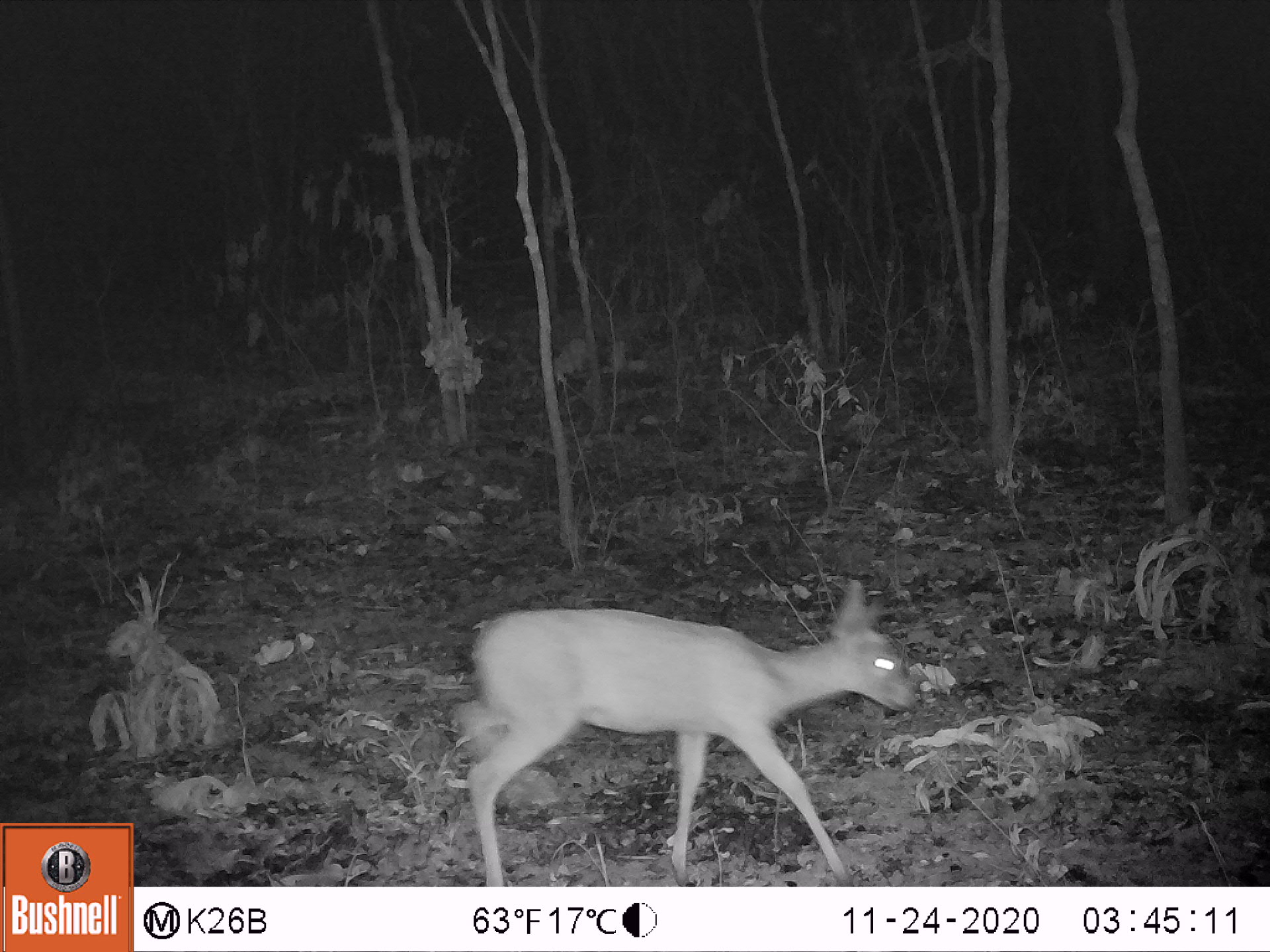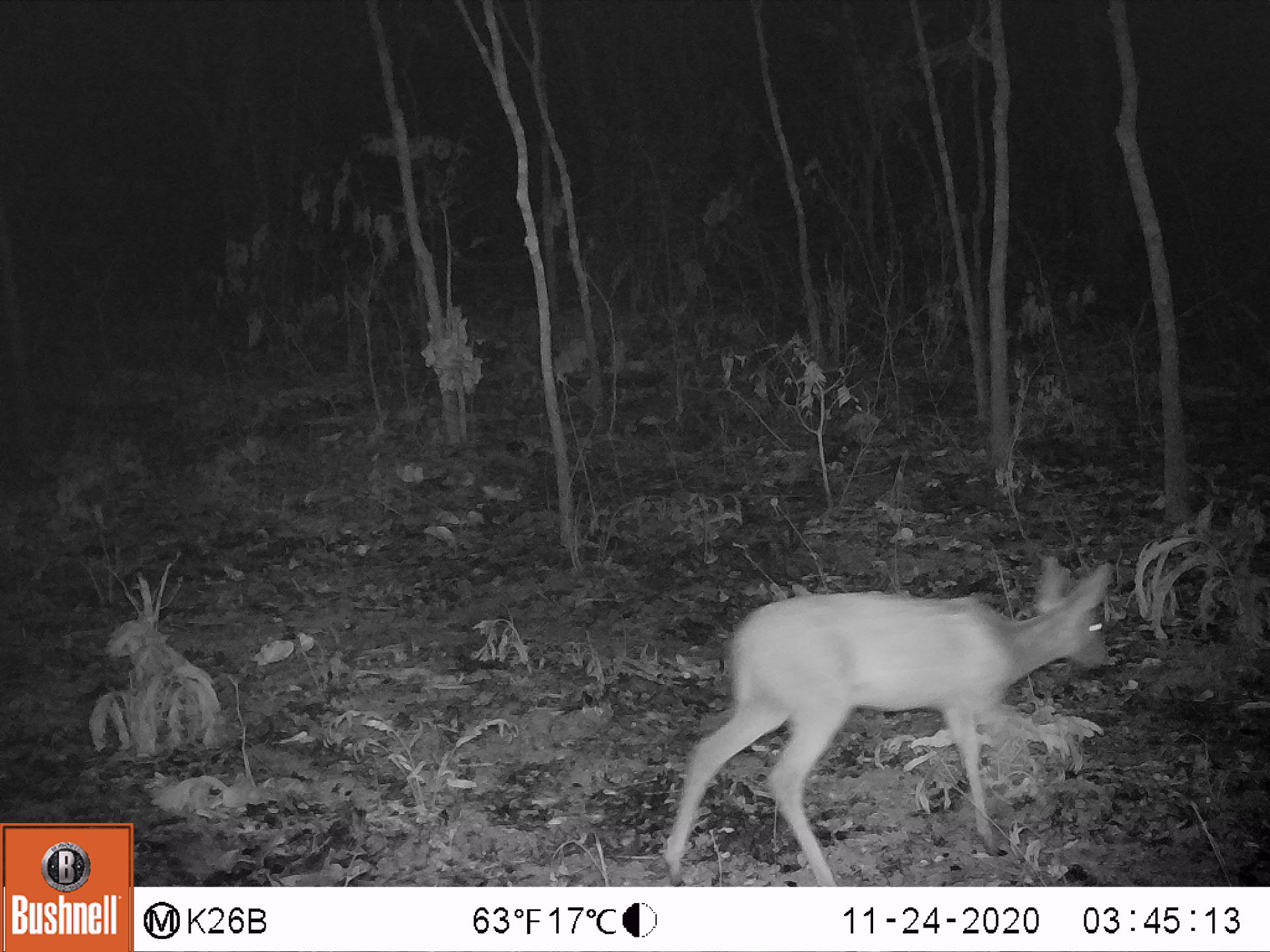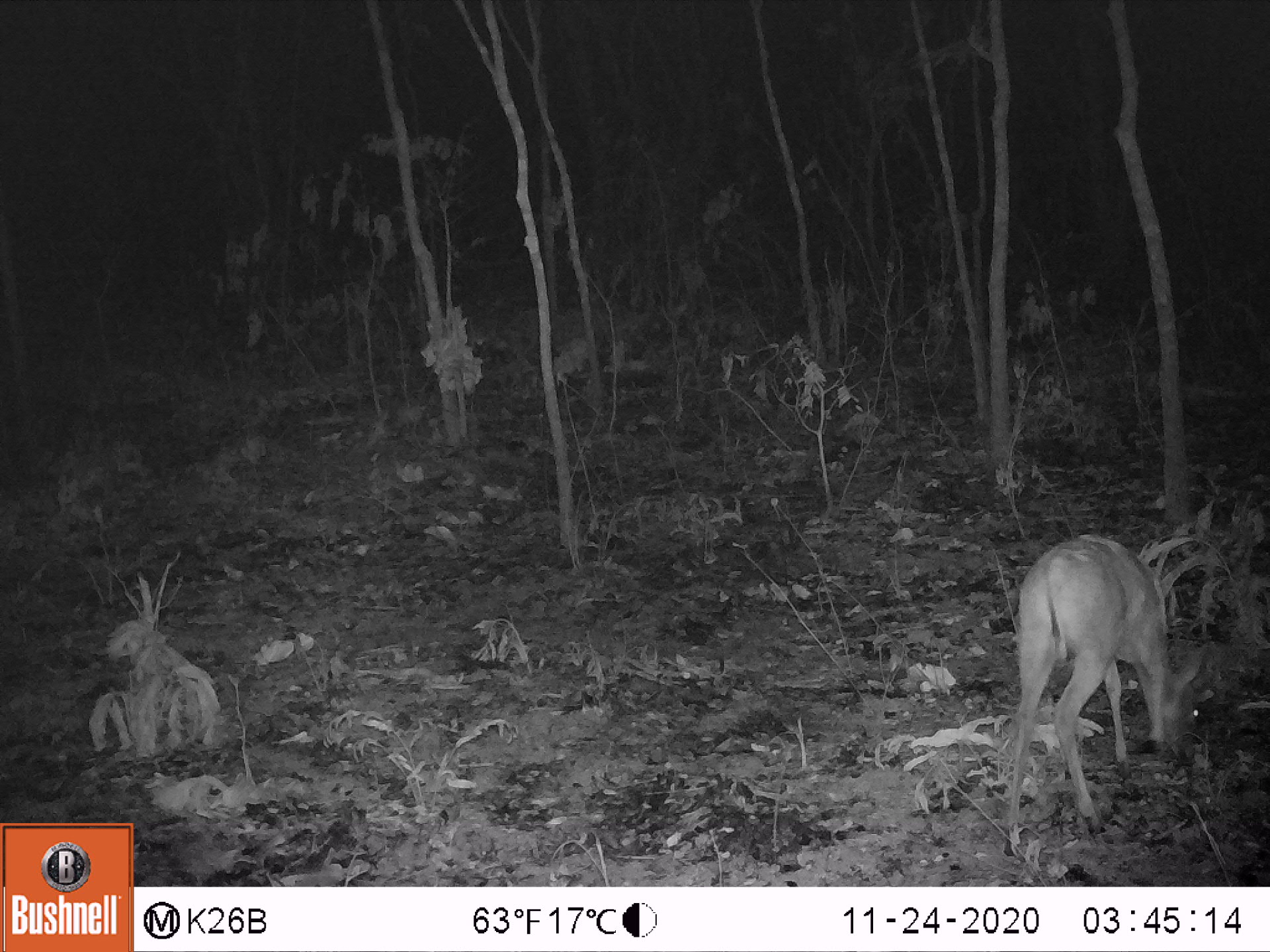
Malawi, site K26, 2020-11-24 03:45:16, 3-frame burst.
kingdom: Animalia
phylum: Chordata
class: Mammalia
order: Artiodactyla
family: Bovidae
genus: Sylvicapra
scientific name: Sylvicapra grimmia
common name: common duiker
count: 1